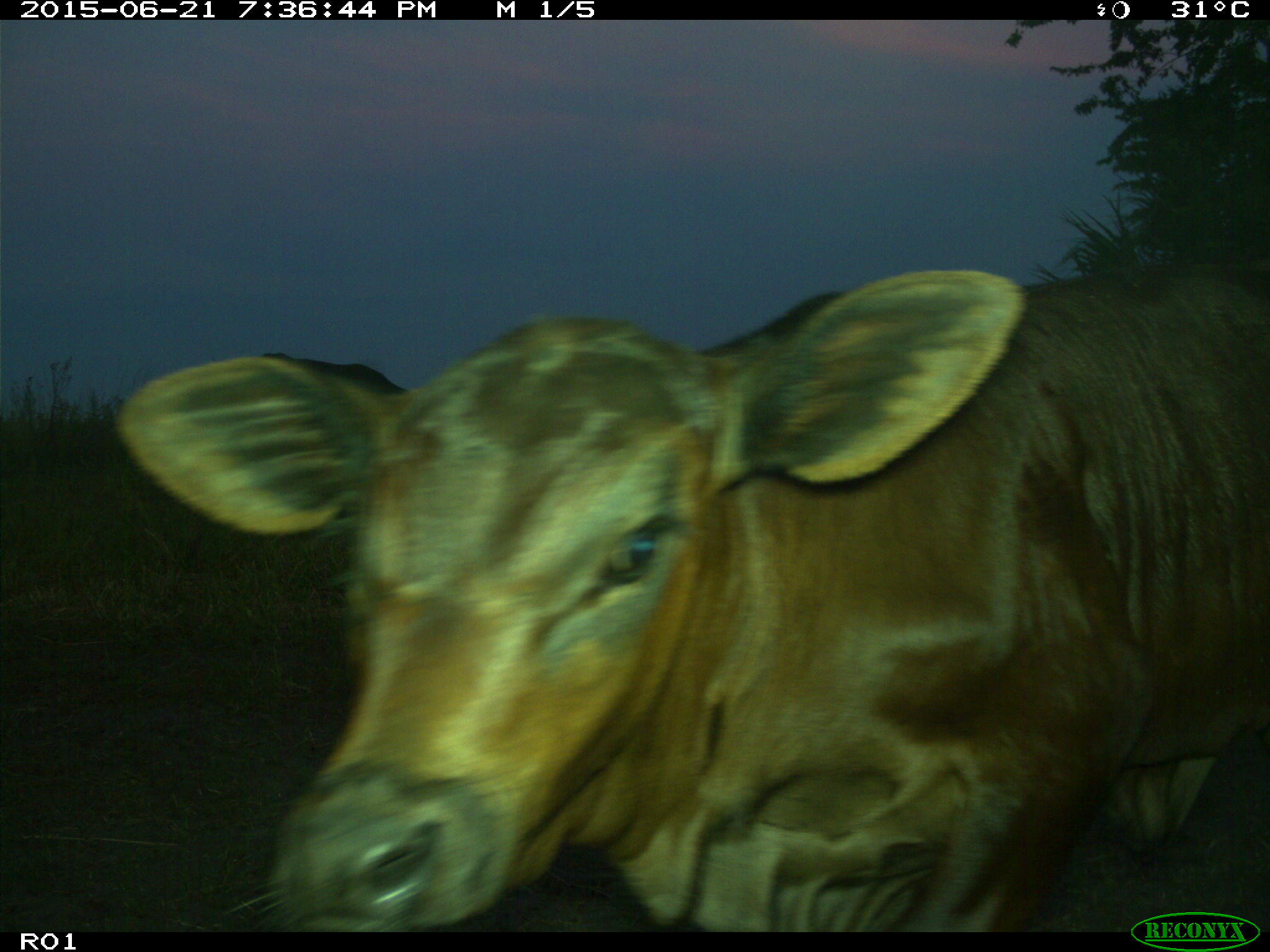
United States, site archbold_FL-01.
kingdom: Animalia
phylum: Chordata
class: Mammalia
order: Artiodactyla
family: Bovidae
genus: Bos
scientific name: Bos taurus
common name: domestic cow